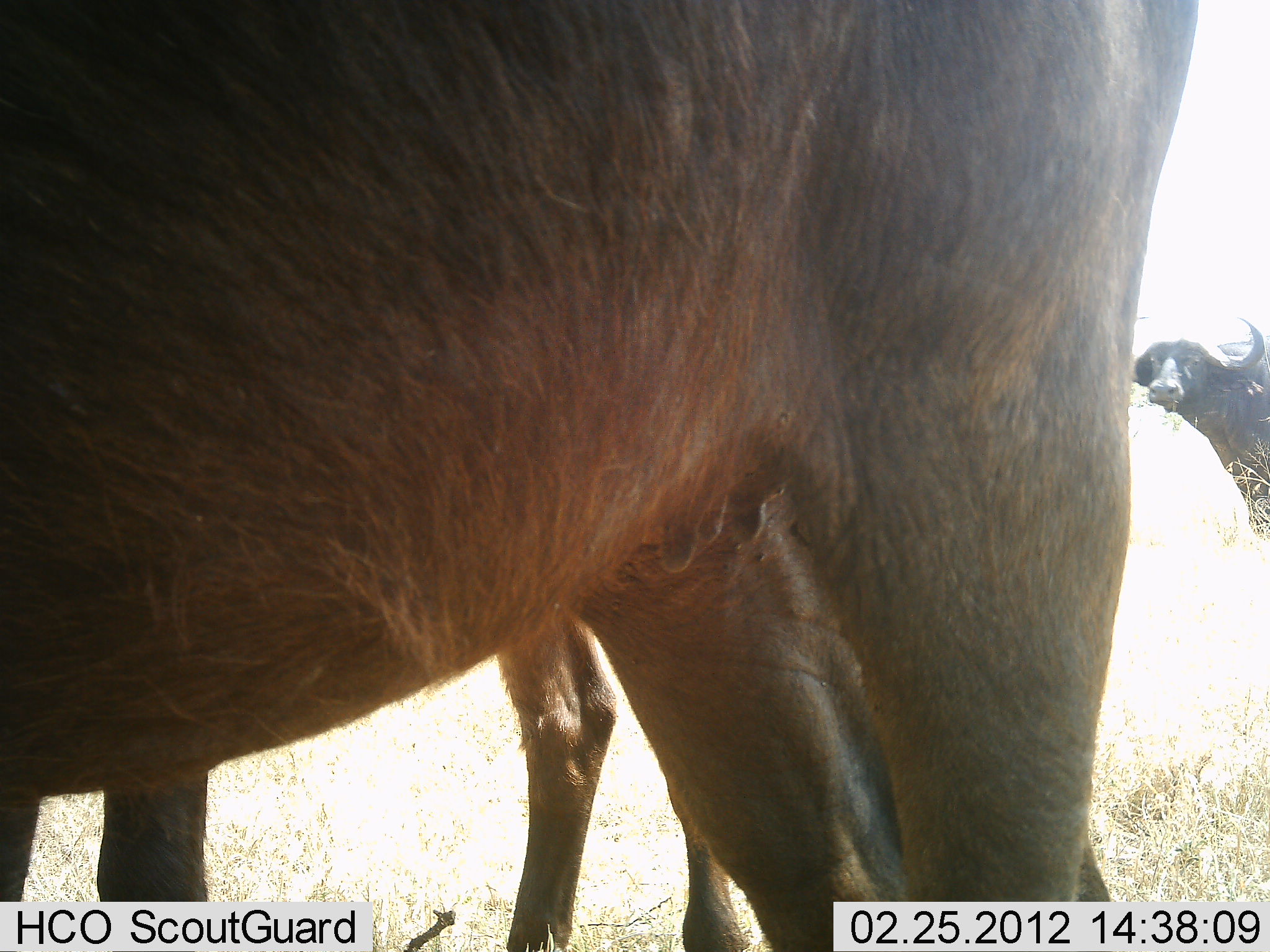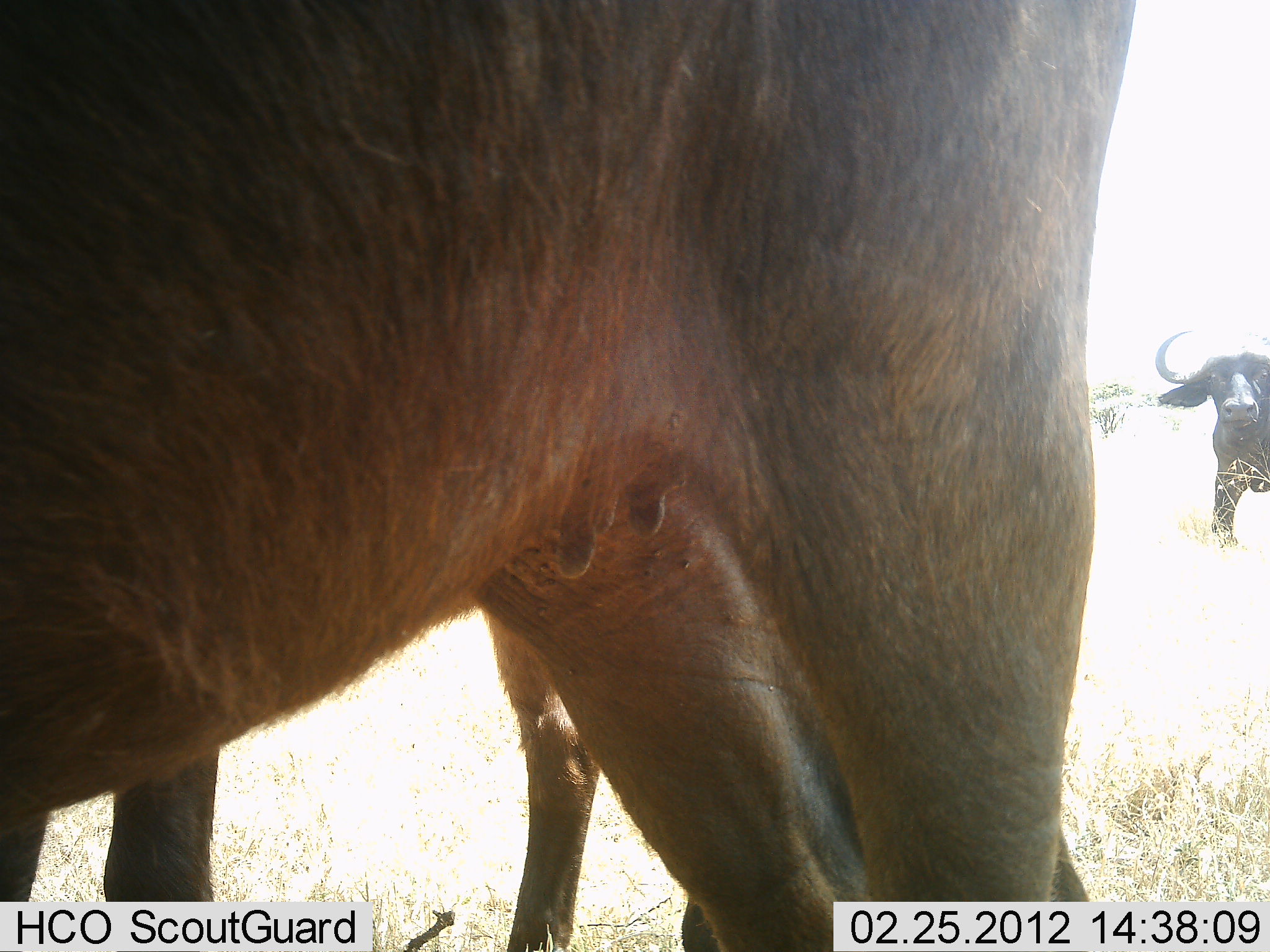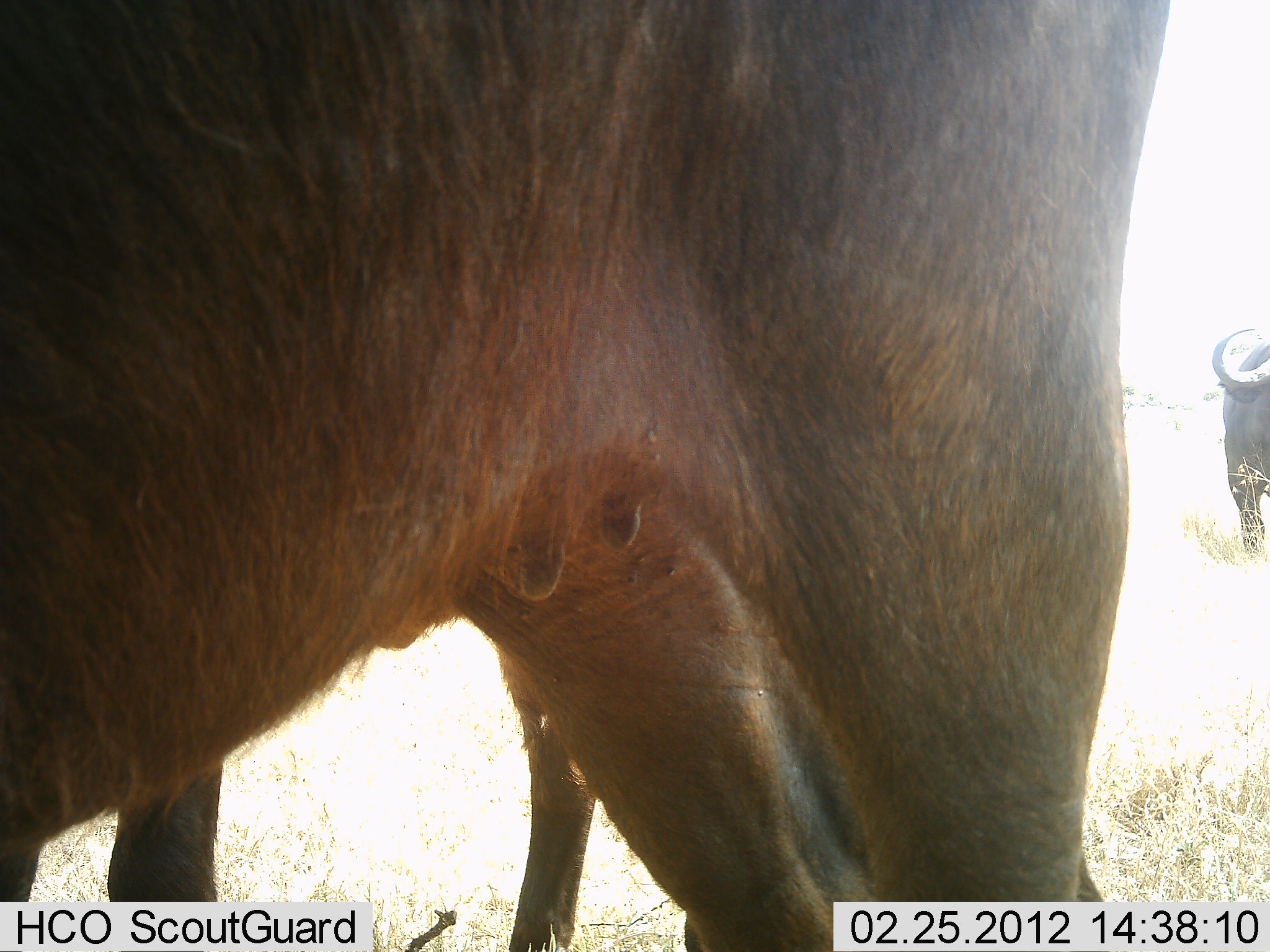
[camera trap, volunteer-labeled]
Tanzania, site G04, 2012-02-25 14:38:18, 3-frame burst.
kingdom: Animalia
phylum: Chordata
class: Mammalia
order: Artiodactyla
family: Bovidae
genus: Syncerus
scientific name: Syncerus caffer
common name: cape buffalo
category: buffalo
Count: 3.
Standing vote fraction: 89%.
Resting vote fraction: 0%.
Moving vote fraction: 39%.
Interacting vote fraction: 0%.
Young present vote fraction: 28%.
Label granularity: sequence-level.